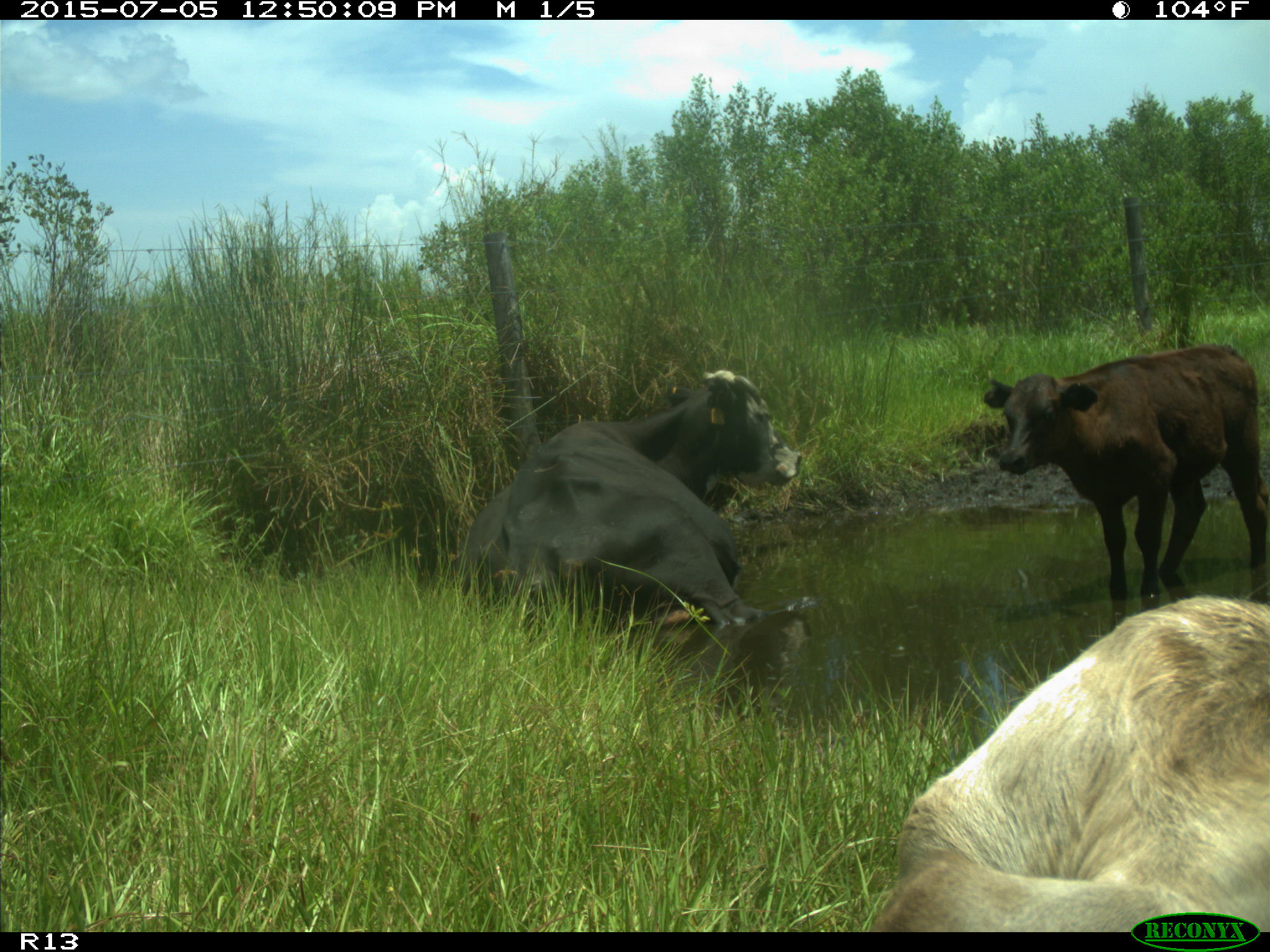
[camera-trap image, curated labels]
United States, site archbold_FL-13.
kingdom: Animalia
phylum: Chordata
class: Mammalia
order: Artiodactyla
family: Bovidae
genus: Bos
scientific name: Bos taurus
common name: domestic cow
Bos taurus (domestic cow).